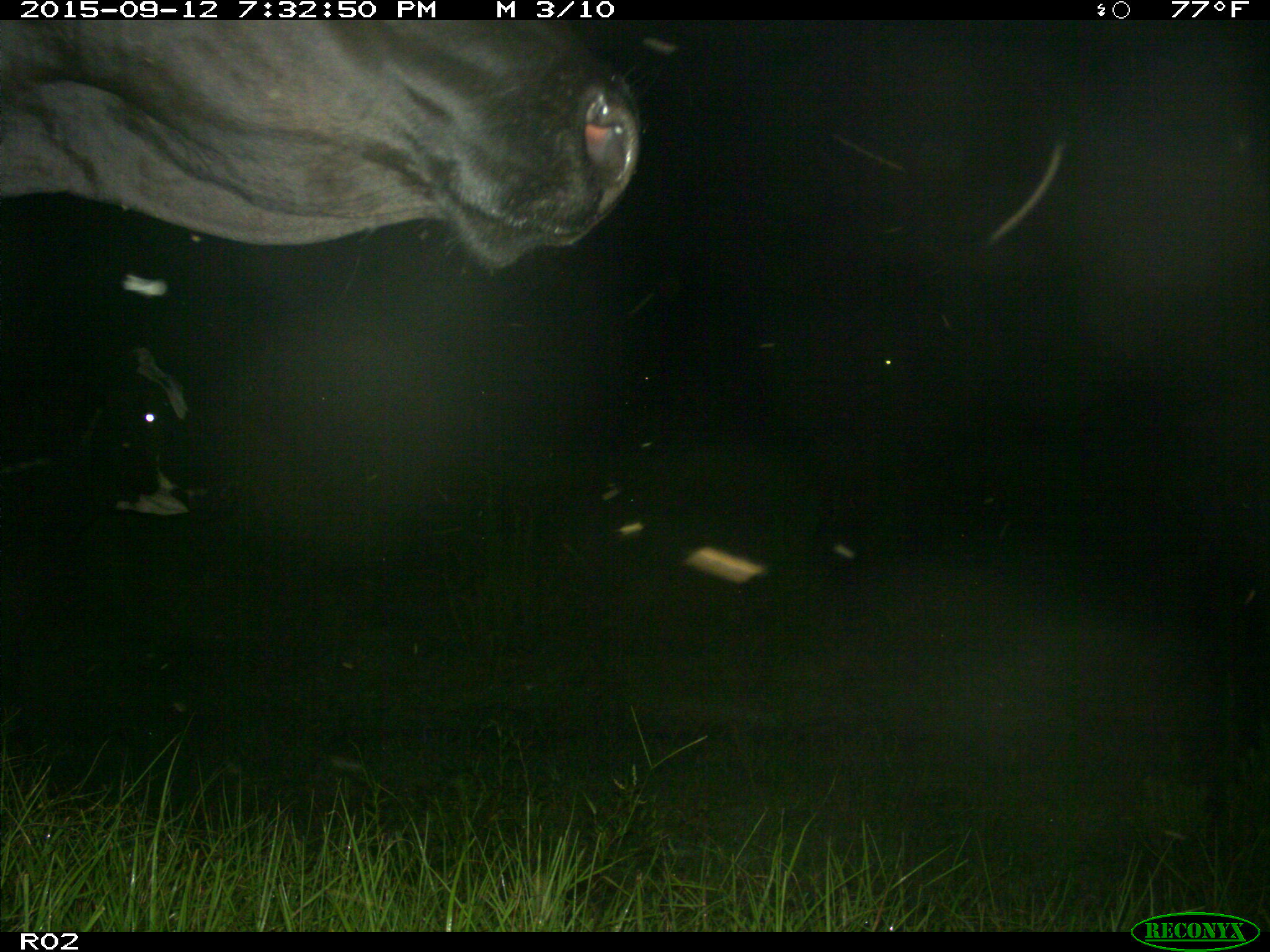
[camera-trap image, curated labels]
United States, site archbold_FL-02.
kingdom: Animalia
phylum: Chordata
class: Mammalia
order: Artiodactyla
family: Bovidae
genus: Bos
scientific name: Bos taurus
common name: domestic cow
Bos taurus (domestic cow).